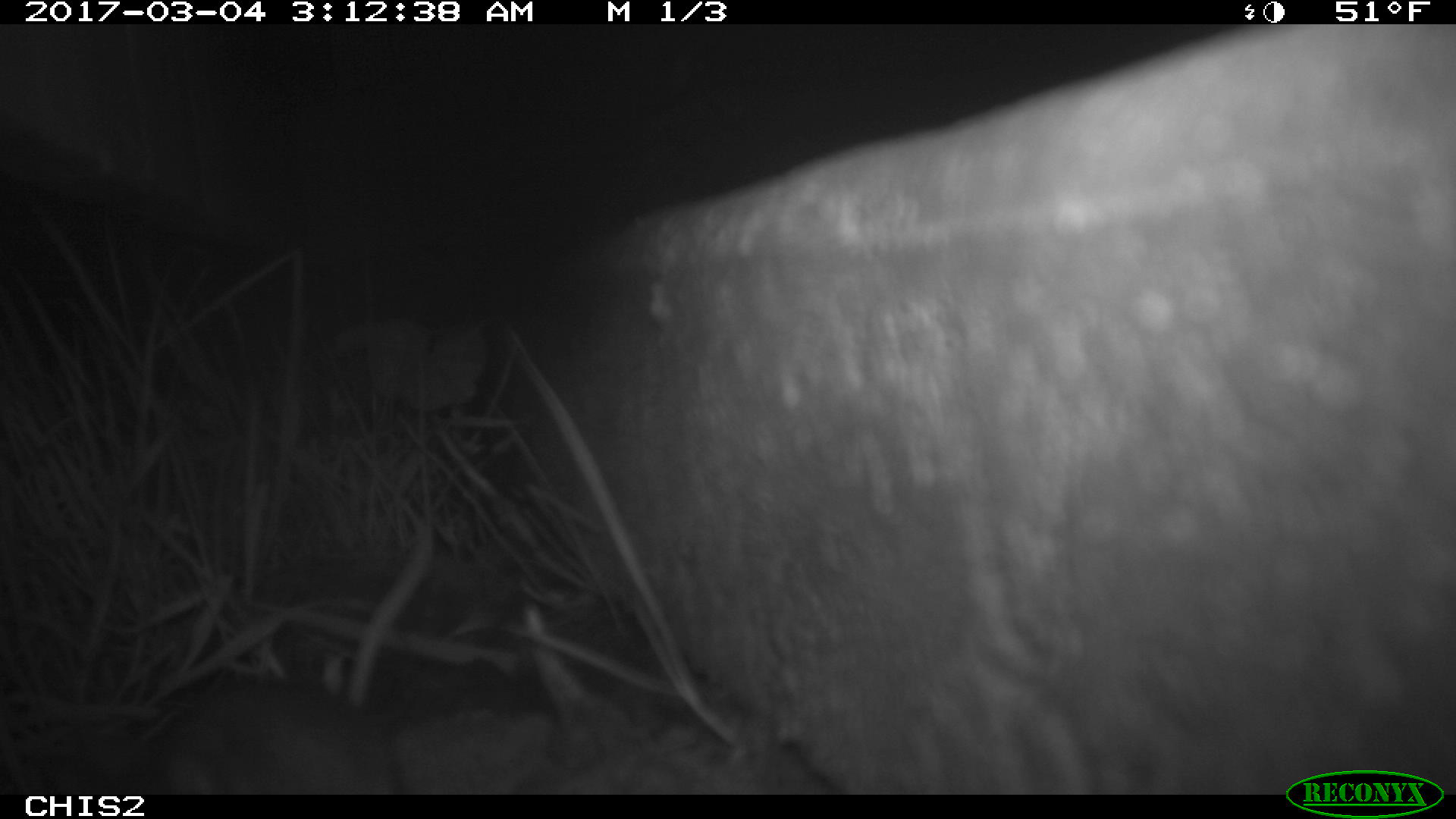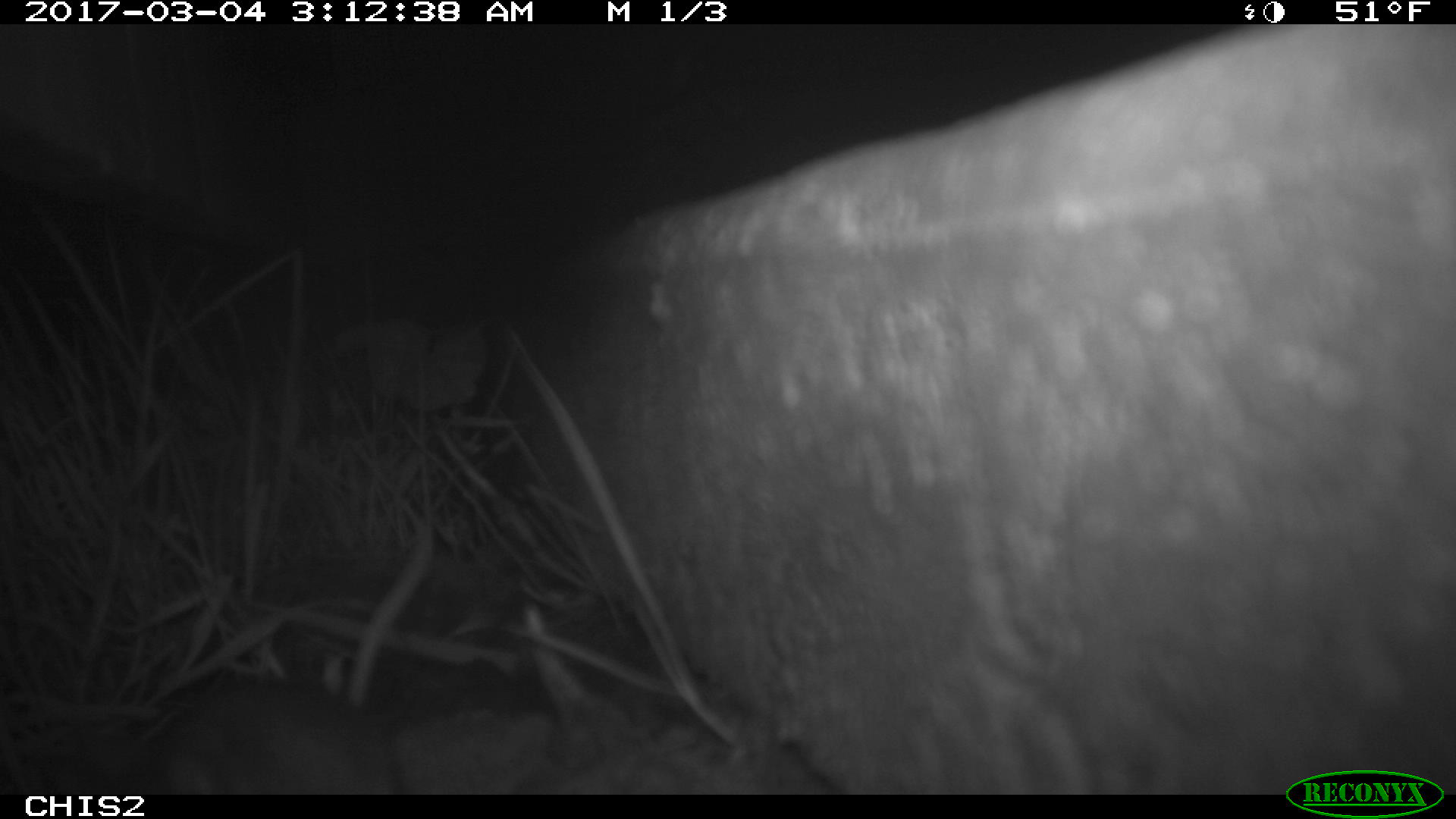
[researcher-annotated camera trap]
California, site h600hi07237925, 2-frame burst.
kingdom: Animalia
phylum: Chordata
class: Mammalia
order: Rodentia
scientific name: Rodentia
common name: rodent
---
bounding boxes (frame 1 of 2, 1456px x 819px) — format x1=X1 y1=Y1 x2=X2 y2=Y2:
rodent: x1=79 y1=664 x2=407 y2=796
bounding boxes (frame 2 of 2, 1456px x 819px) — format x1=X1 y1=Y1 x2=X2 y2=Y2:
rodent: x1=158 y1=682 x2=397 y2=792